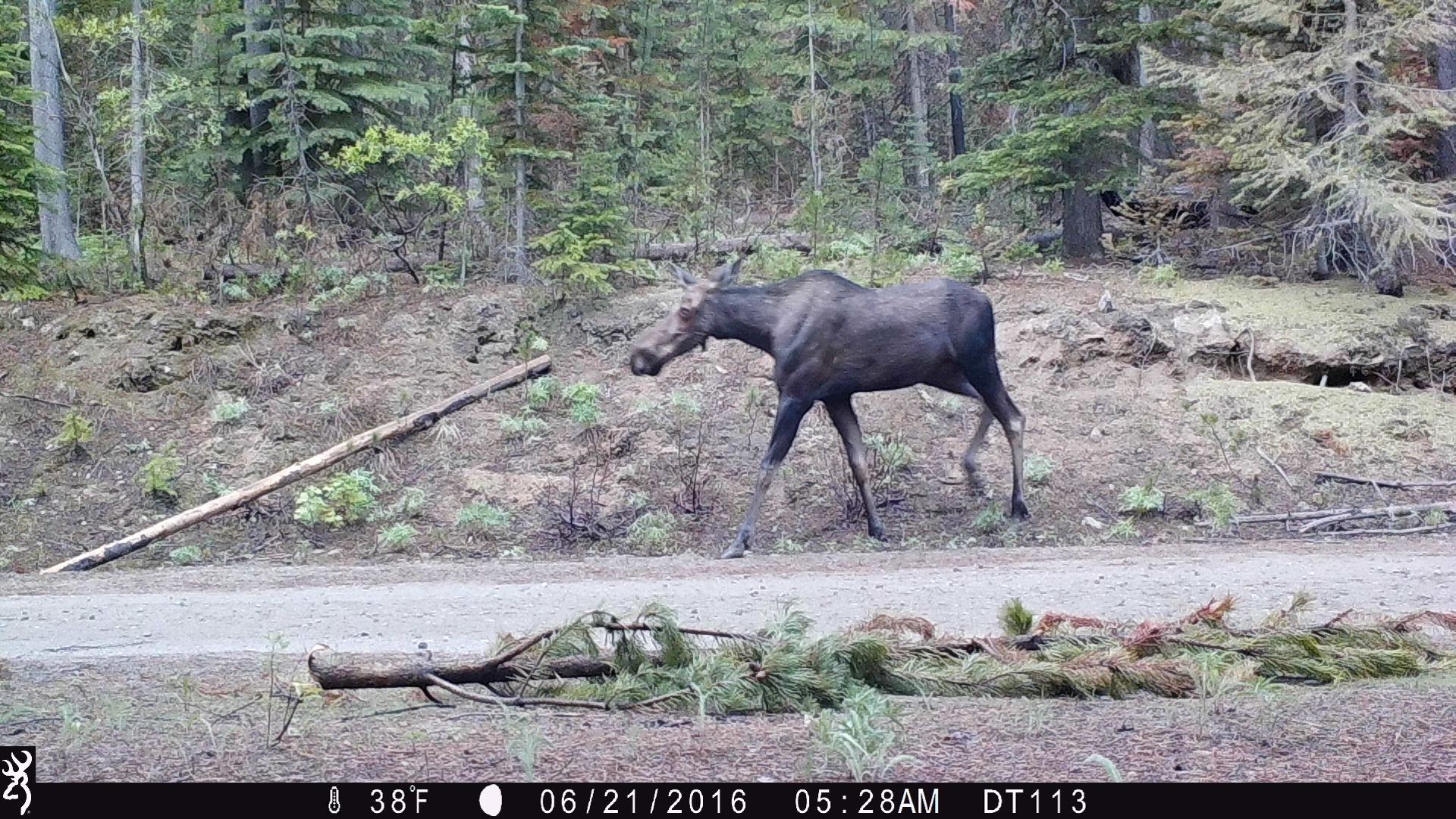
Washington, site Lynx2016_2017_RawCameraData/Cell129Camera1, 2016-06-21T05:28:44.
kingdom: Animalia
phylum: Chordata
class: Mammalia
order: Artiodactyla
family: Cervidae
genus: Alces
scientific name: Alces alces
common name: moose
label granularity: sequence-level